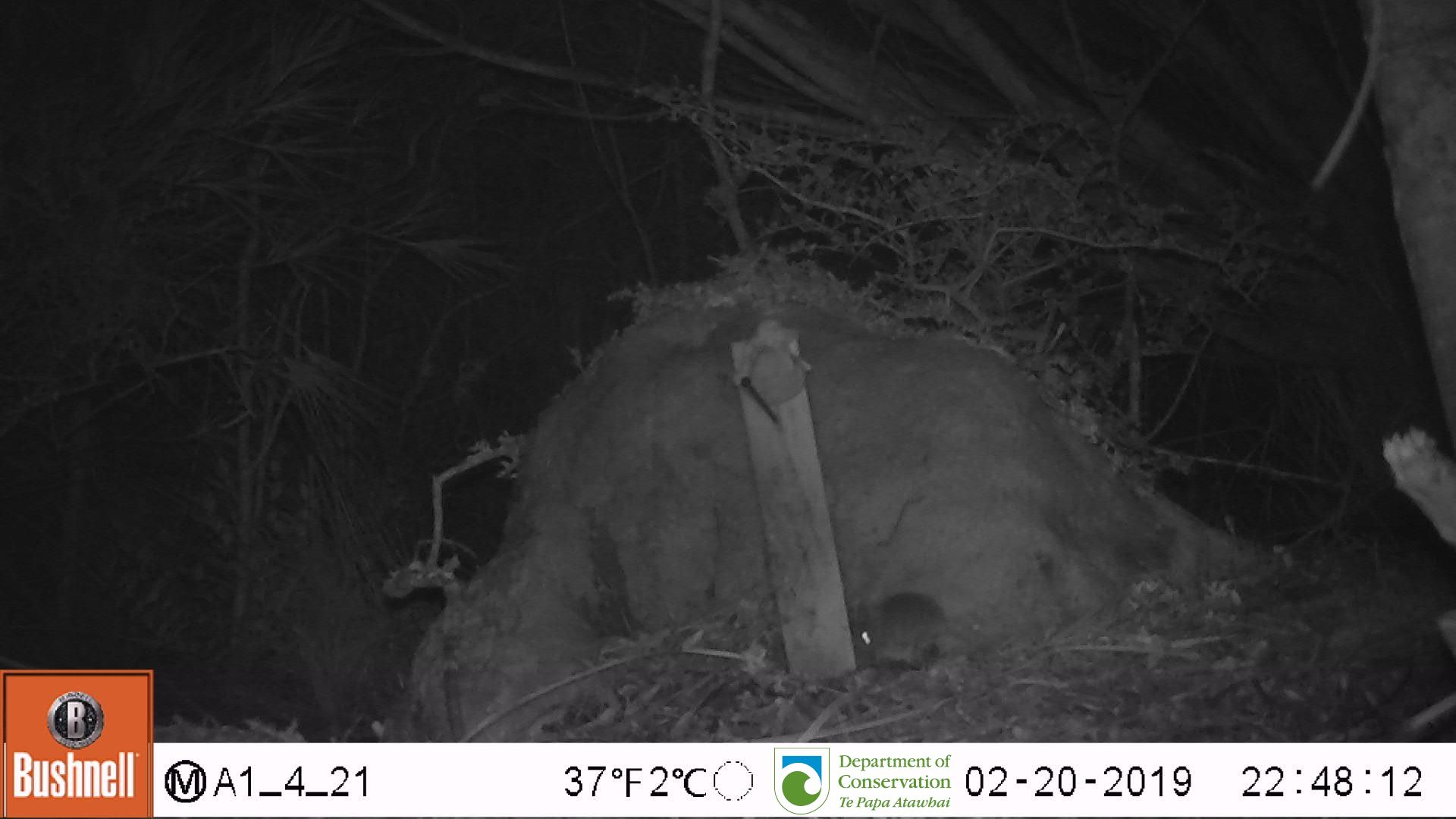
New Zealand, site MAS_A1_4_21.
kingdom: Animalia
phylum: Chordata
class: Mammalia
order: Rodentia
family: Muridae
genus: Mus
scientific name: Mus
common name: mouse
Mouse (Mus).